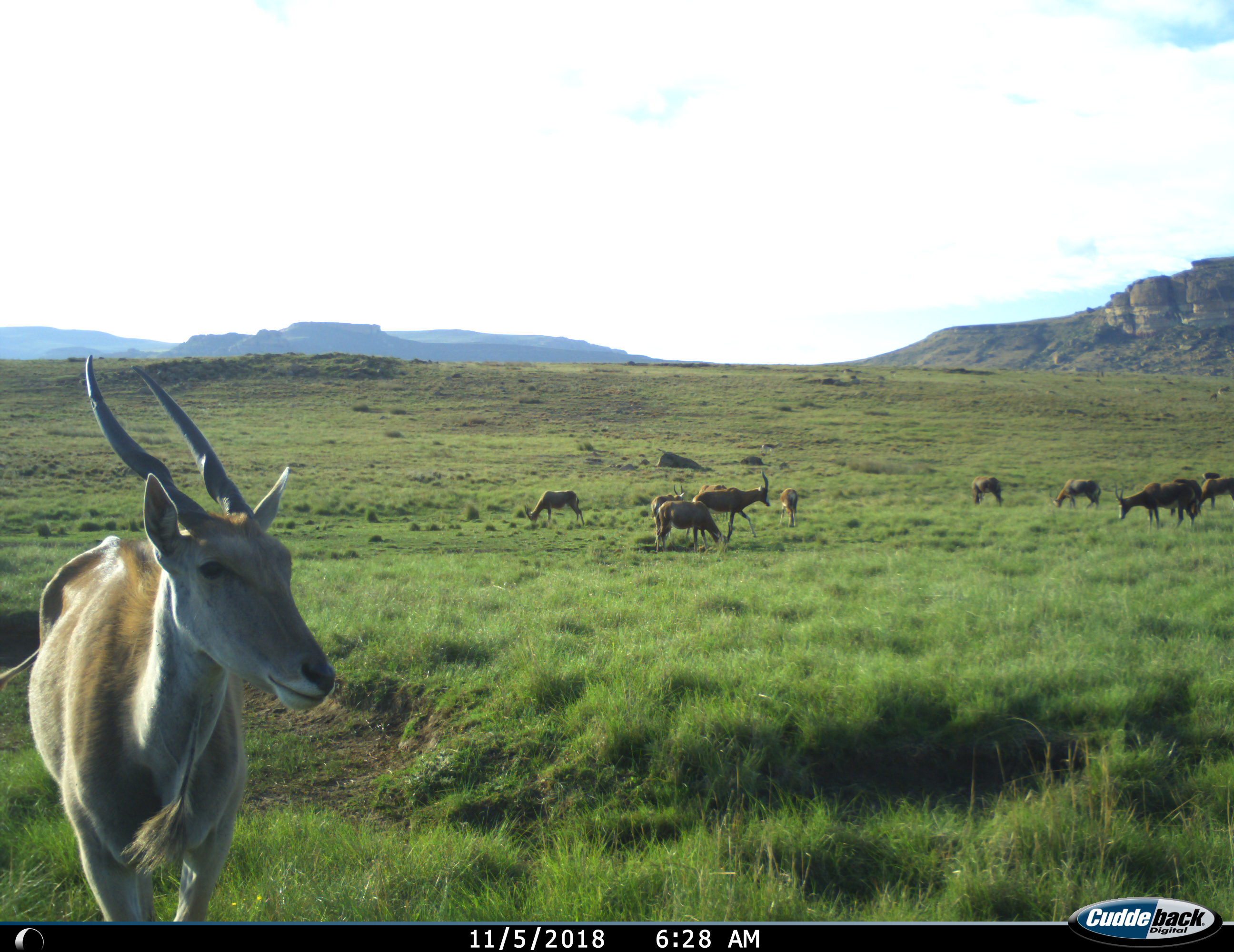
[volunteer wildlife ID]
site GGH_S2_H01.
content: unidentified animal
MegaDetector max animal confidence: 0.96